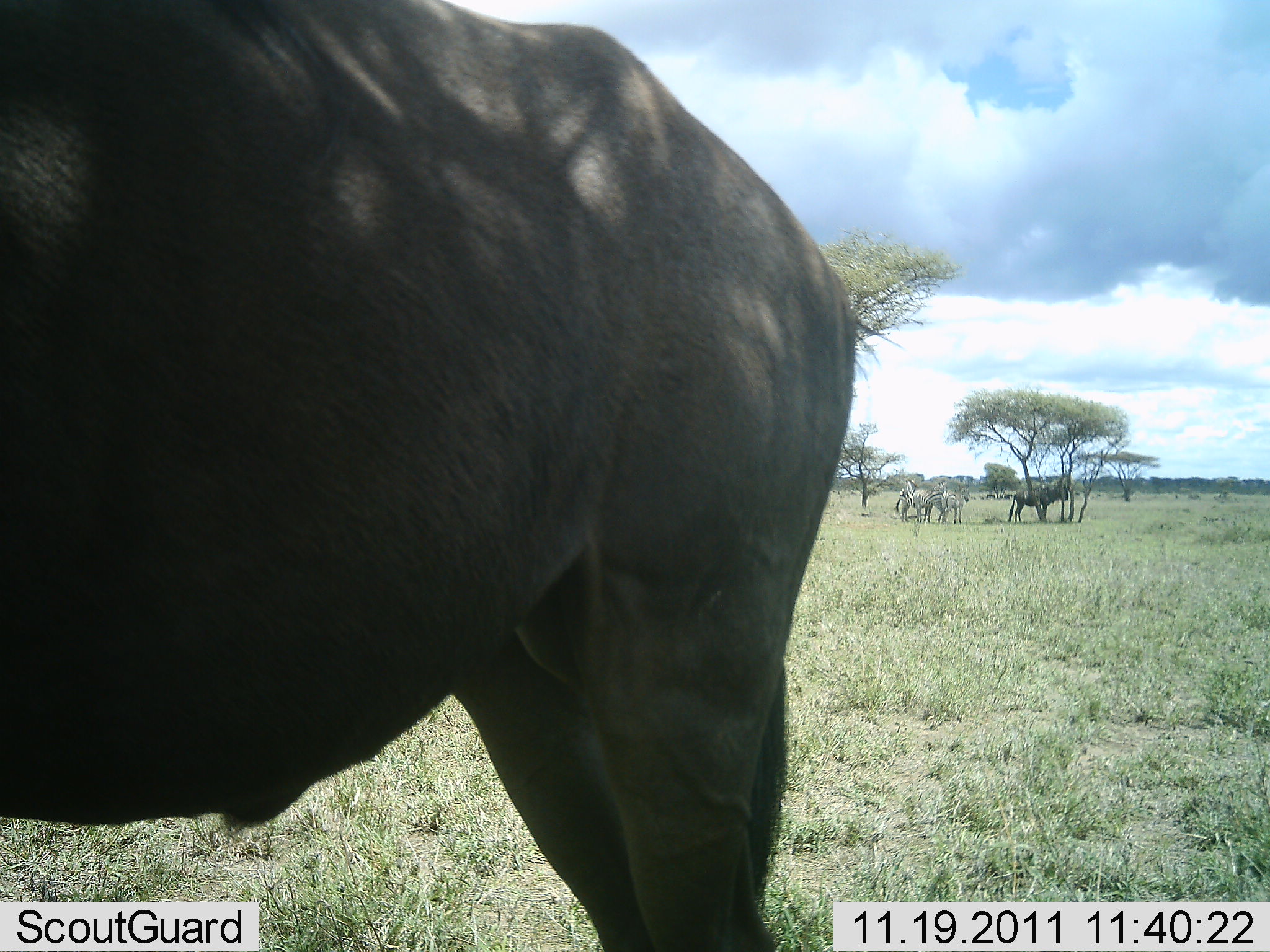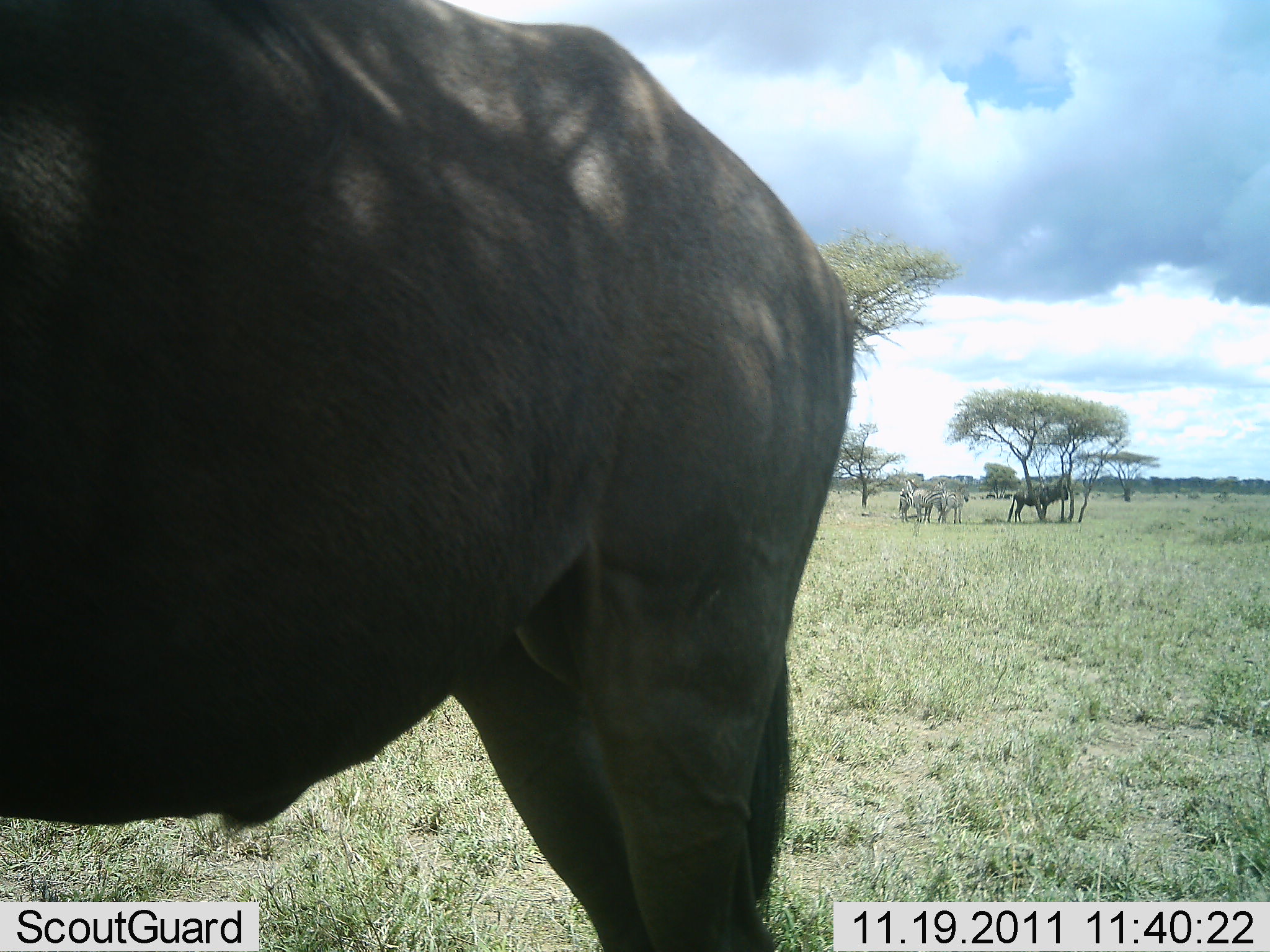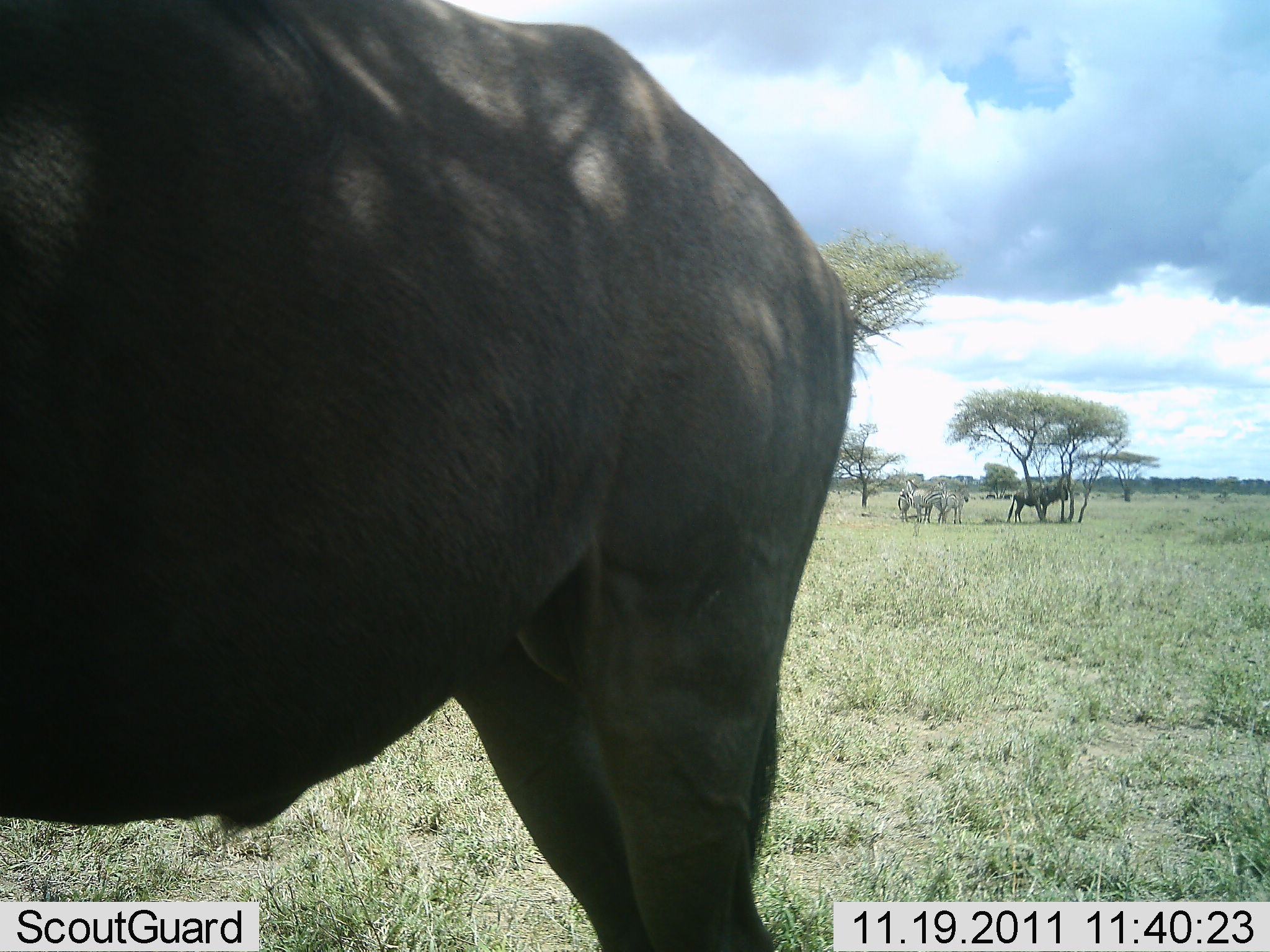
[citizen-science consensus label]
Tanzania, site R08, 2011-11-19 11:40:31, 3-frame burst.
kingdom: Animalia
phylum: Chordata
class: Mammalia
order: Artiodactyla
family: Bovidae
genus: Connochaetes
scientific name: Connochaetes taurinus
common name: blue wildebeest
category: wildebeest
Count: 2.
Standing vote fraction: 100%.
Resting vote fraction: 0%.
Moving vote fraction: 0%.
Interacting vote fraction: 0%.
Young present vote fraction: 0%.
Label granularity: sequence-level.